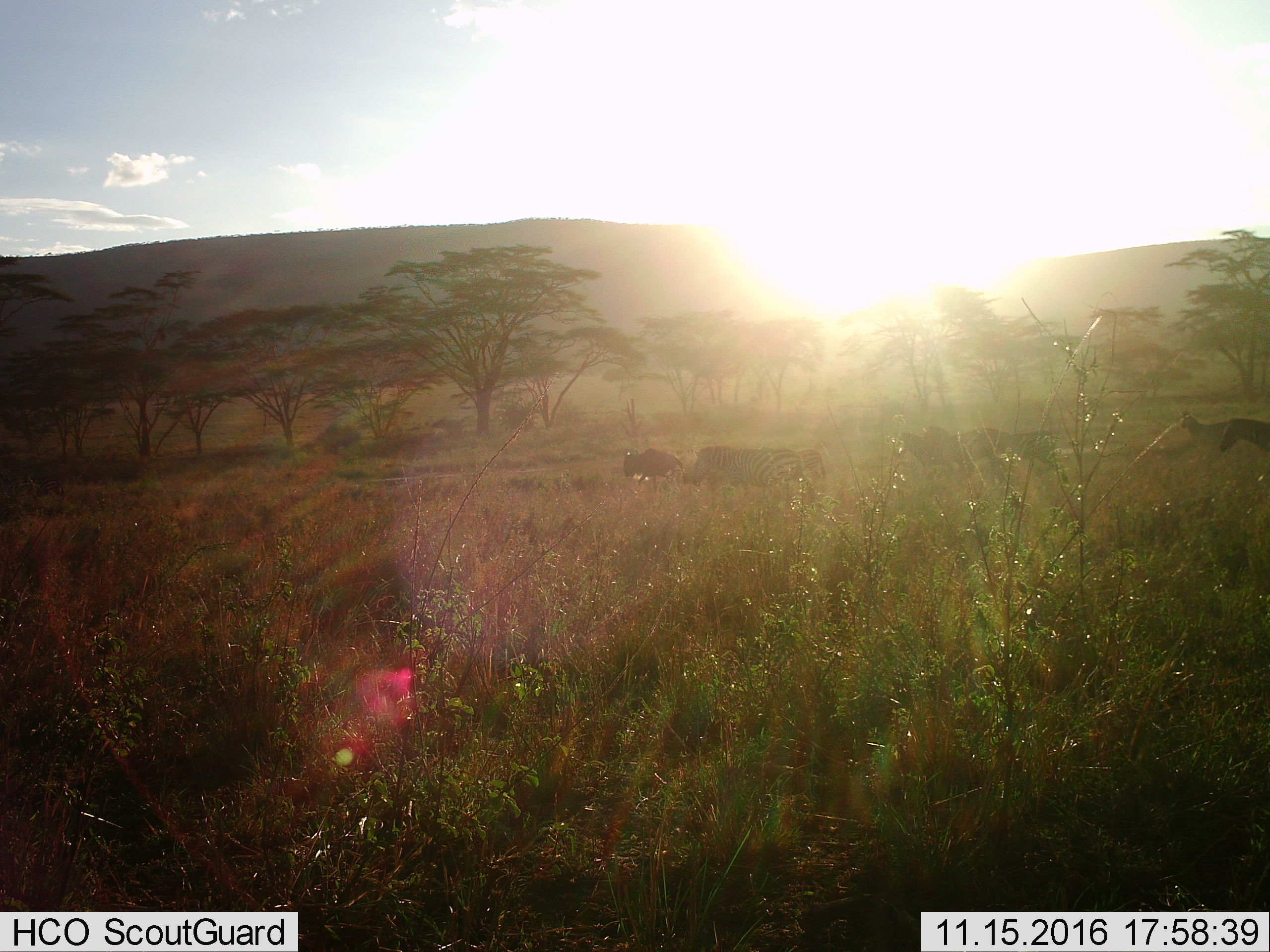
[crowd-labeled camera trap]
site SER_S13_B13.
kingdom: Animalia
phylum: Chordata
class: Mammalia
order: Artiodactyla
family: Bovidae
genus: Connochaetes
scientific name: Connochaetes taurinus taurinus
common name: blue wildebeest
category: wildebeestblue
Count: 1.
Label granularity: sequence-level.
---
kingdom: Animalia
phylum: Chordata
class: Mammalia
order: Perissodactyla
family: Equidae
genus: Equus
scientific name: Equus quagga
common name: plains zebra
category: zebraplains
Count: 7.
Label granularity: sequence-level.